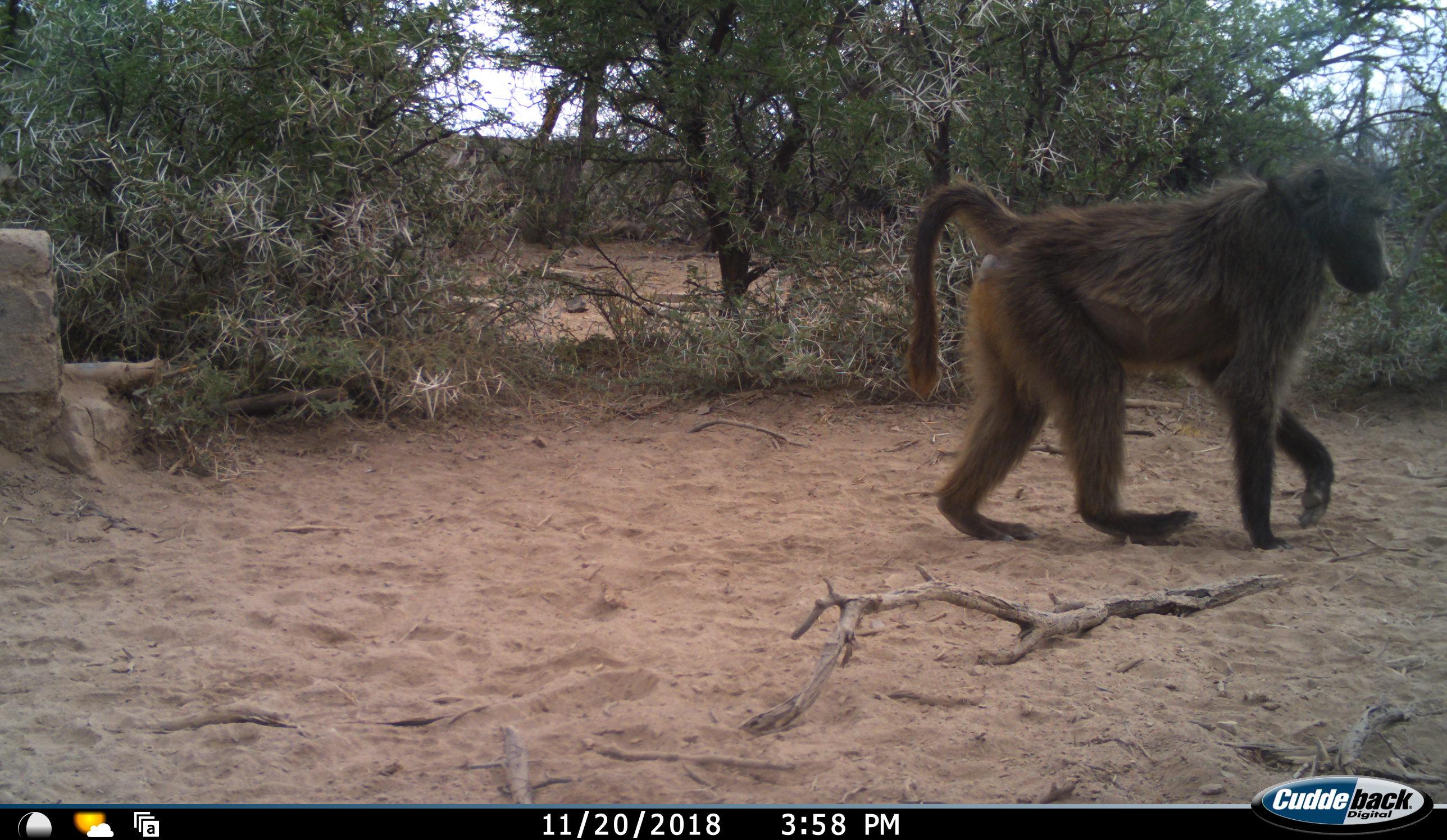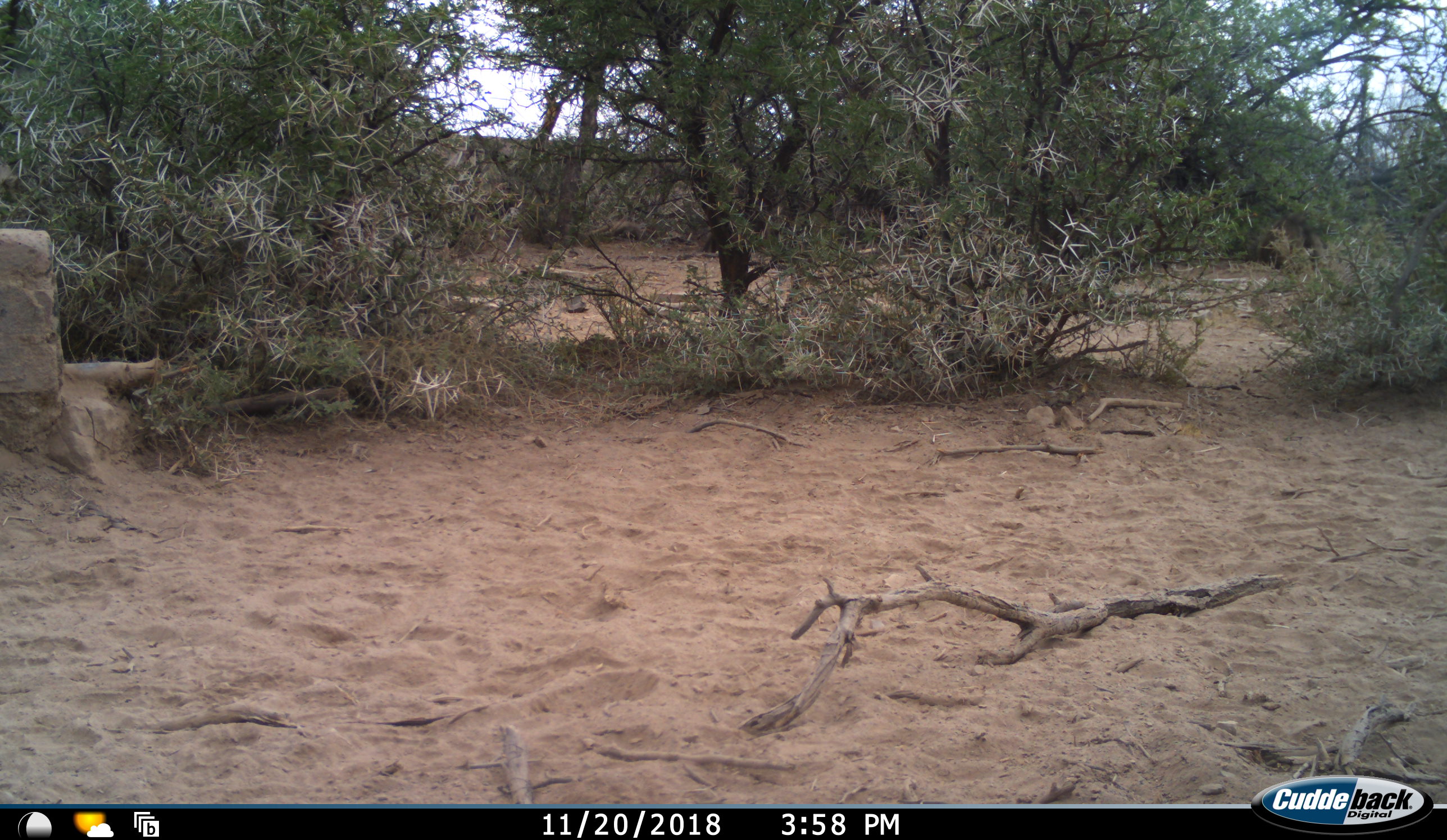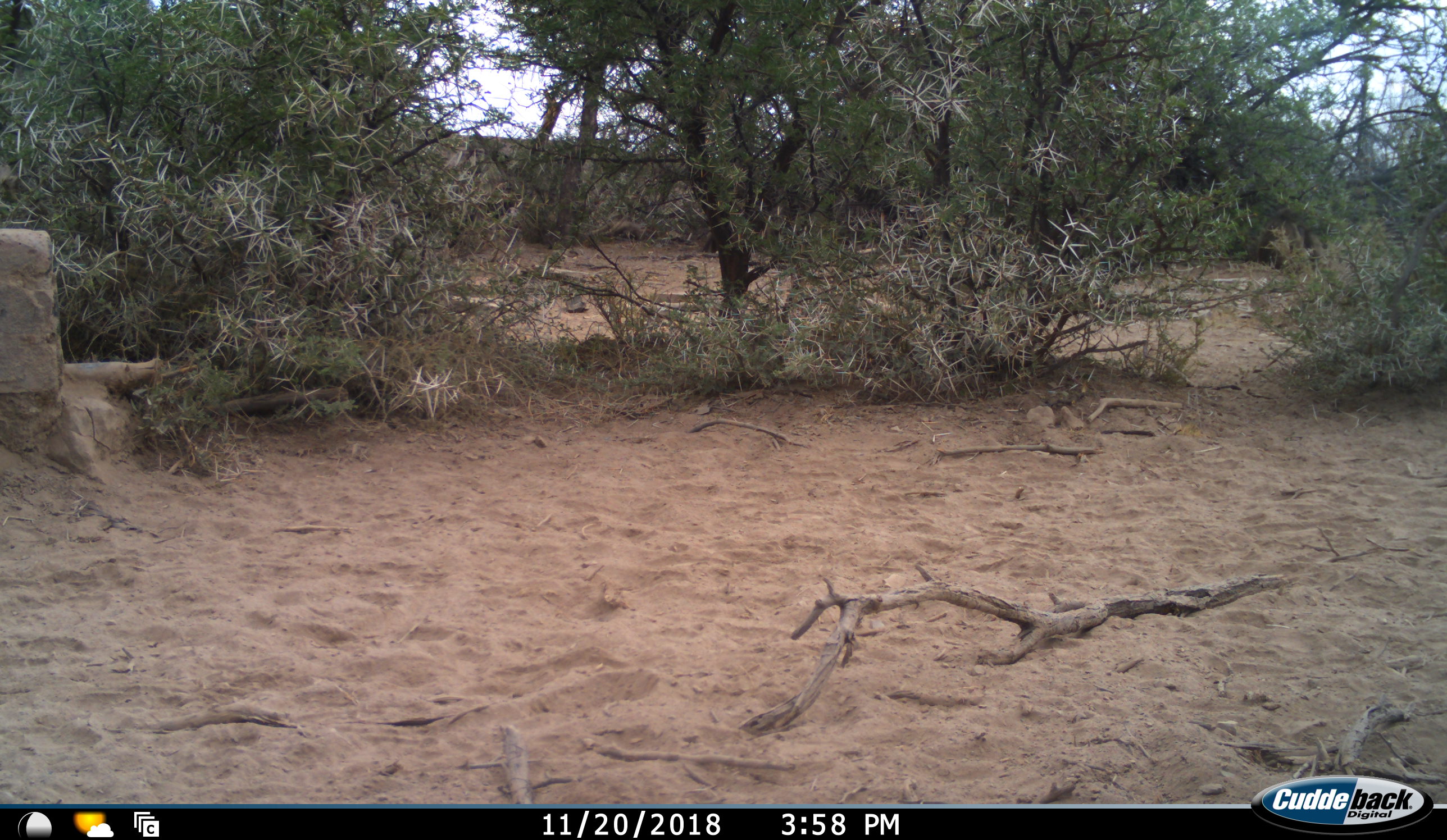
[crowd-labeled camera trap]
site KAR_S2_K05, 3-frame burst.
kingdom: Animalia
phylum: Chordata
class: Mammalia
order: Primates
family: Cercopithecidae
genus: Papio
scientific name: Papio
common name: baboon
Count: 1.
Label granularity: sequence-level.